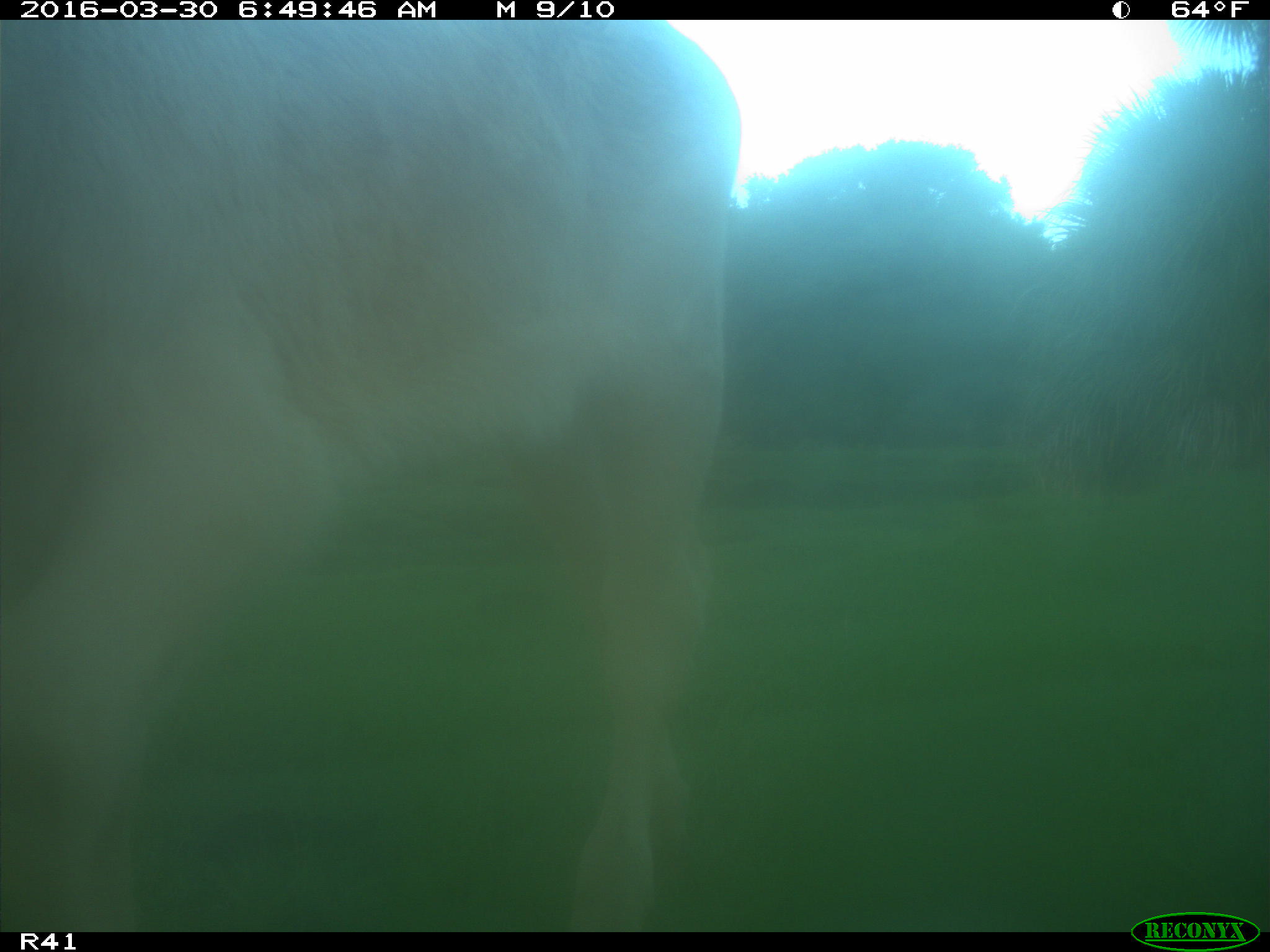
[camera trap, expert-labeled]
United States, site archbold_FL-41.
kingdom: Animalia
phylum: Chordata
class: Mammalia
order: Artiodactyla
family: Bovidae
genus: Bos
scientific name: Bos taurus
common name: domestic cow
Bos taurus (domestic cow).